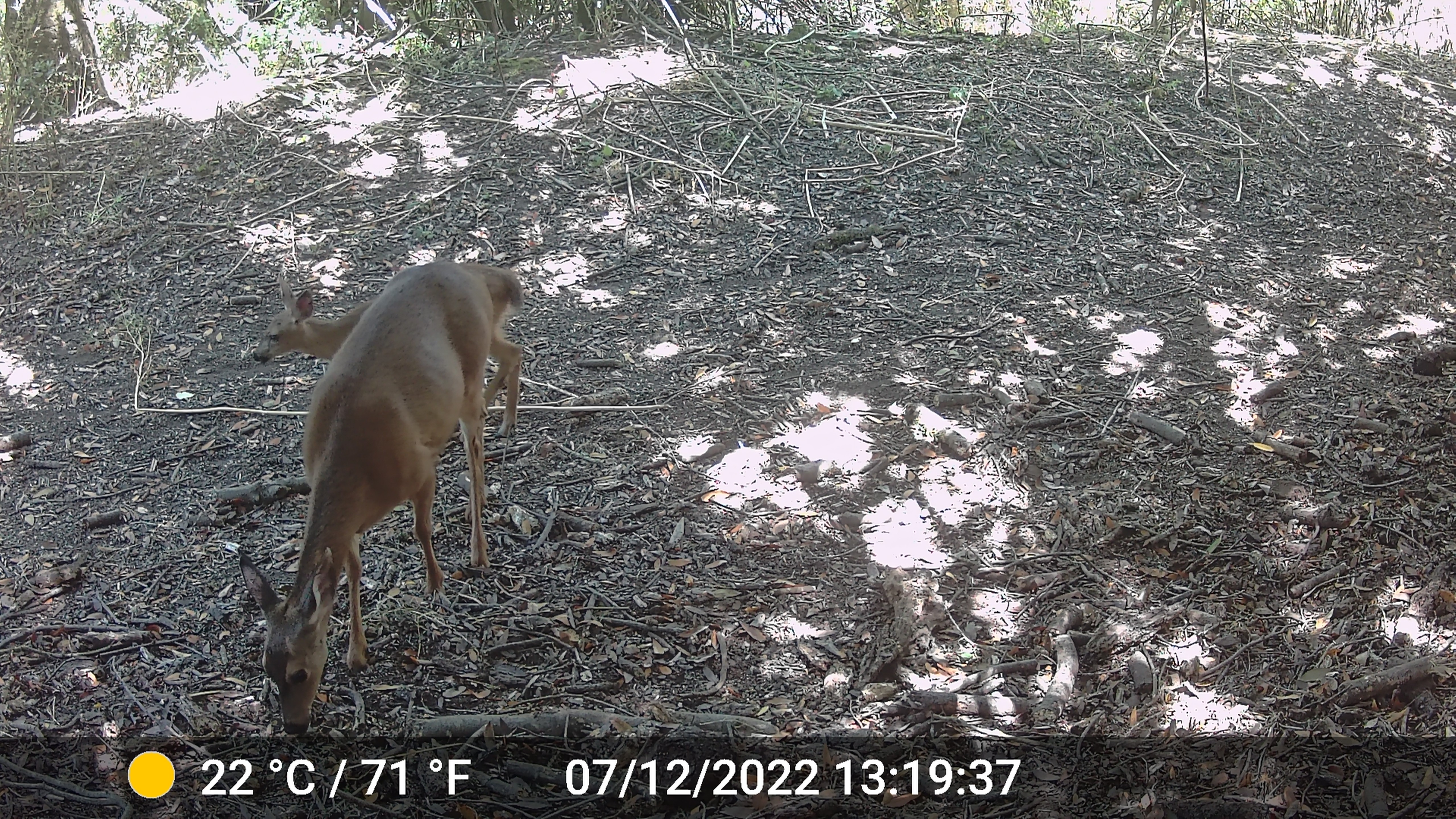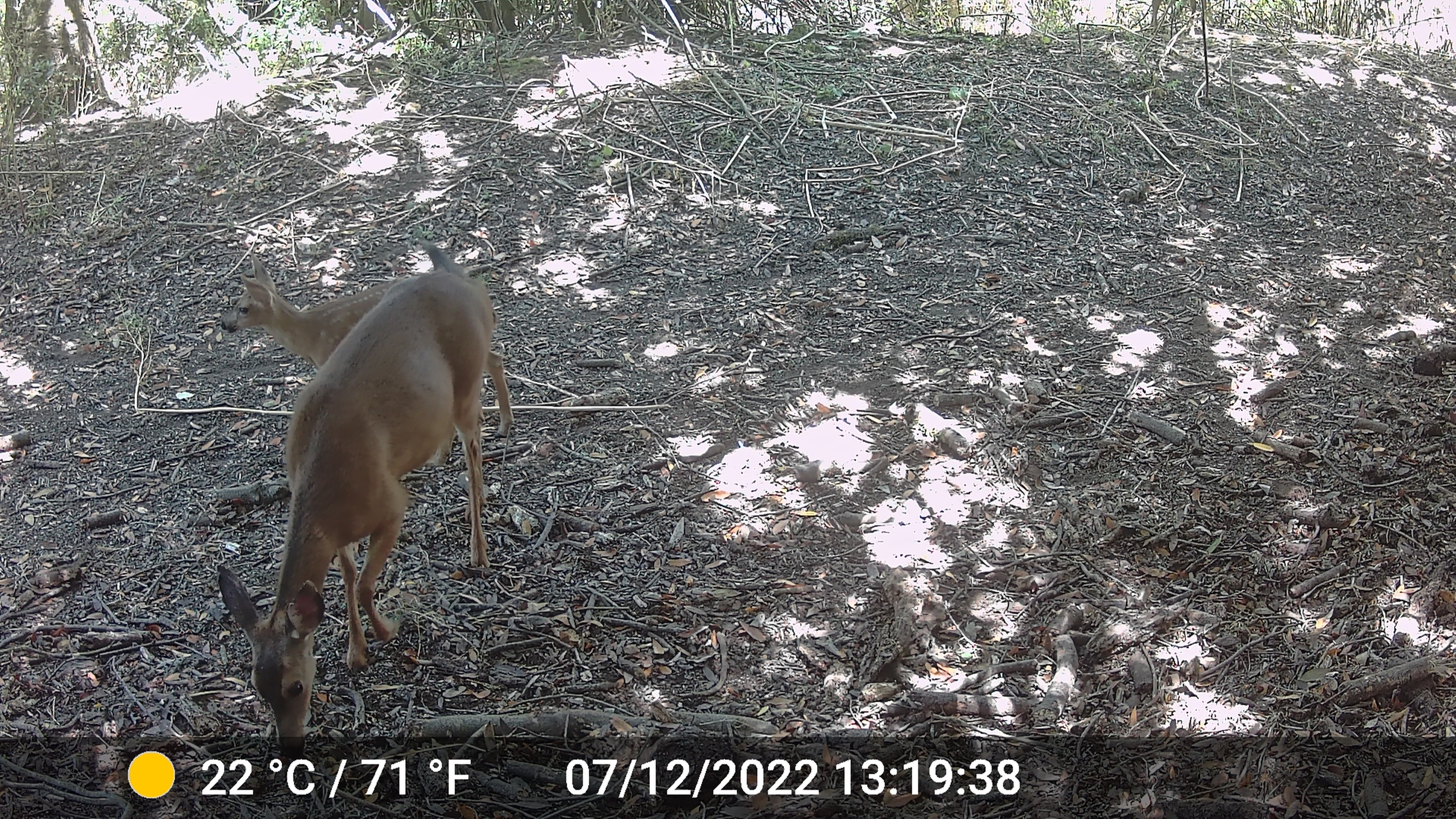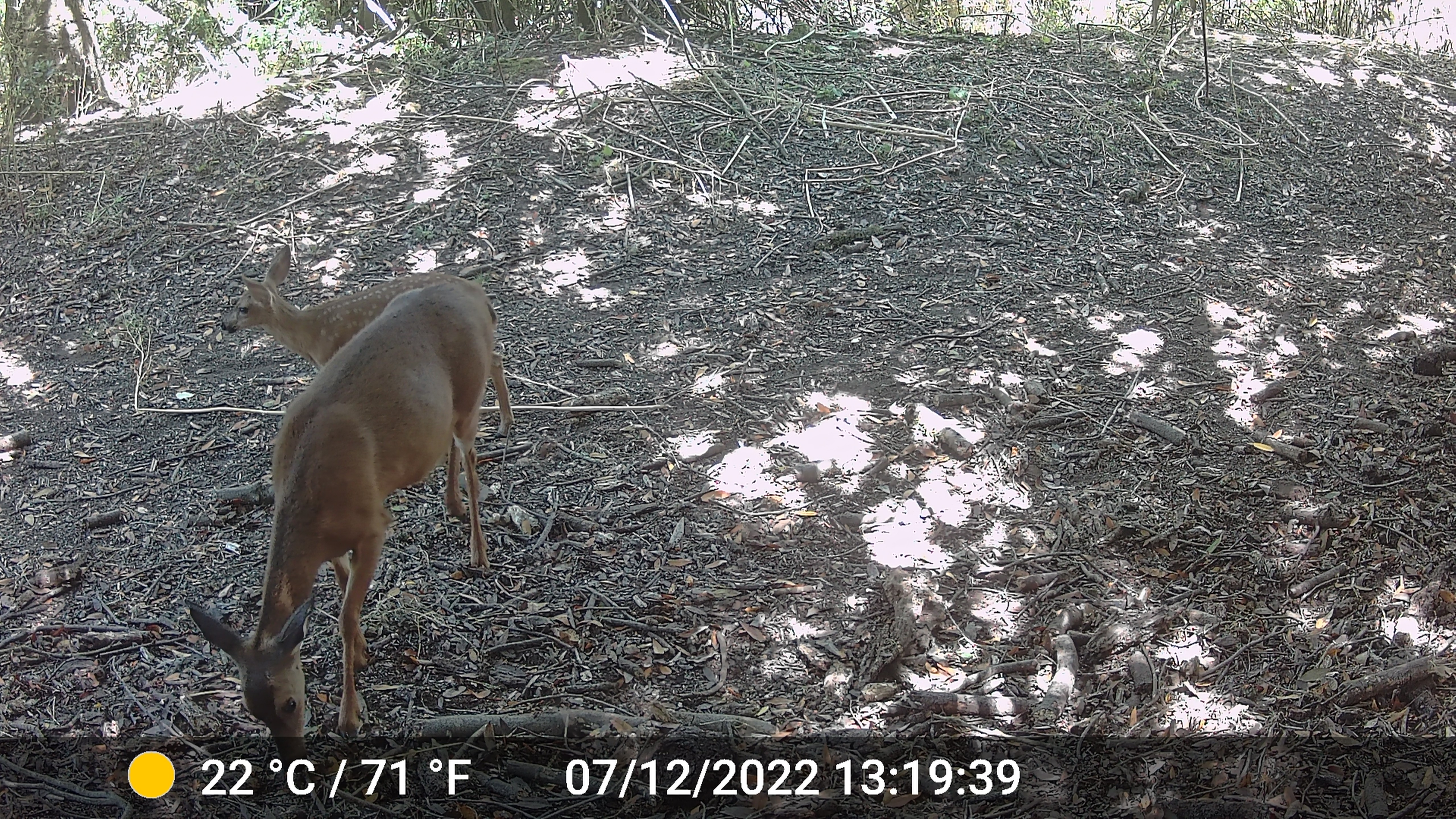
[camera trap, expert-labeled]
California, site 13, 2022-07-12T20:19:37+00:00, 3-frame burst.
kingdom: Animalia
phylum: Chordata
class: Mammalia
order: Artiodactyla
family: Cervidae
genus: Odocoileus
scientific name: Odocoileus hemionus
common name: mule deer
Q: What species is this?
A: Mule deer (Odocoileus hemionus).